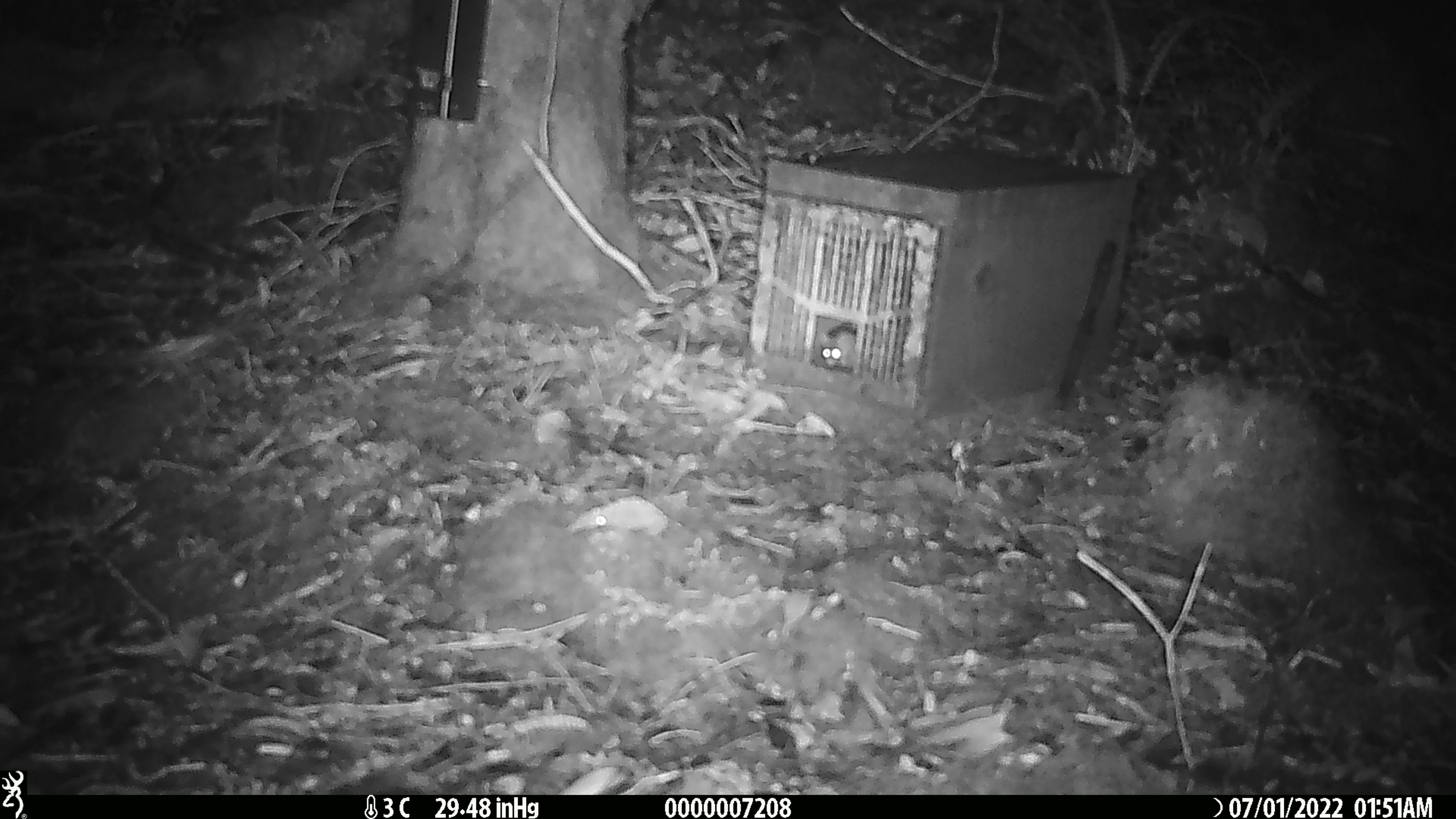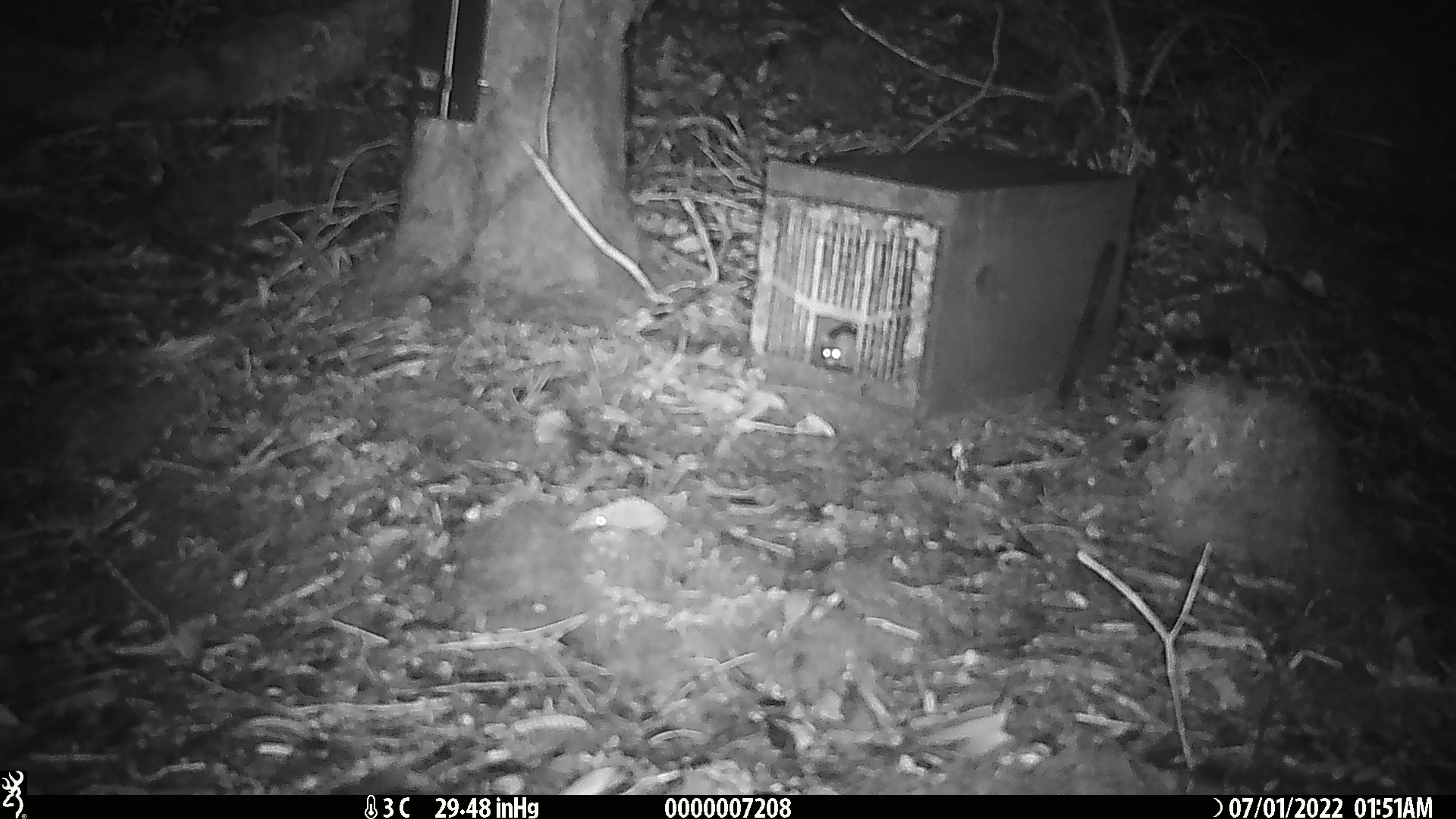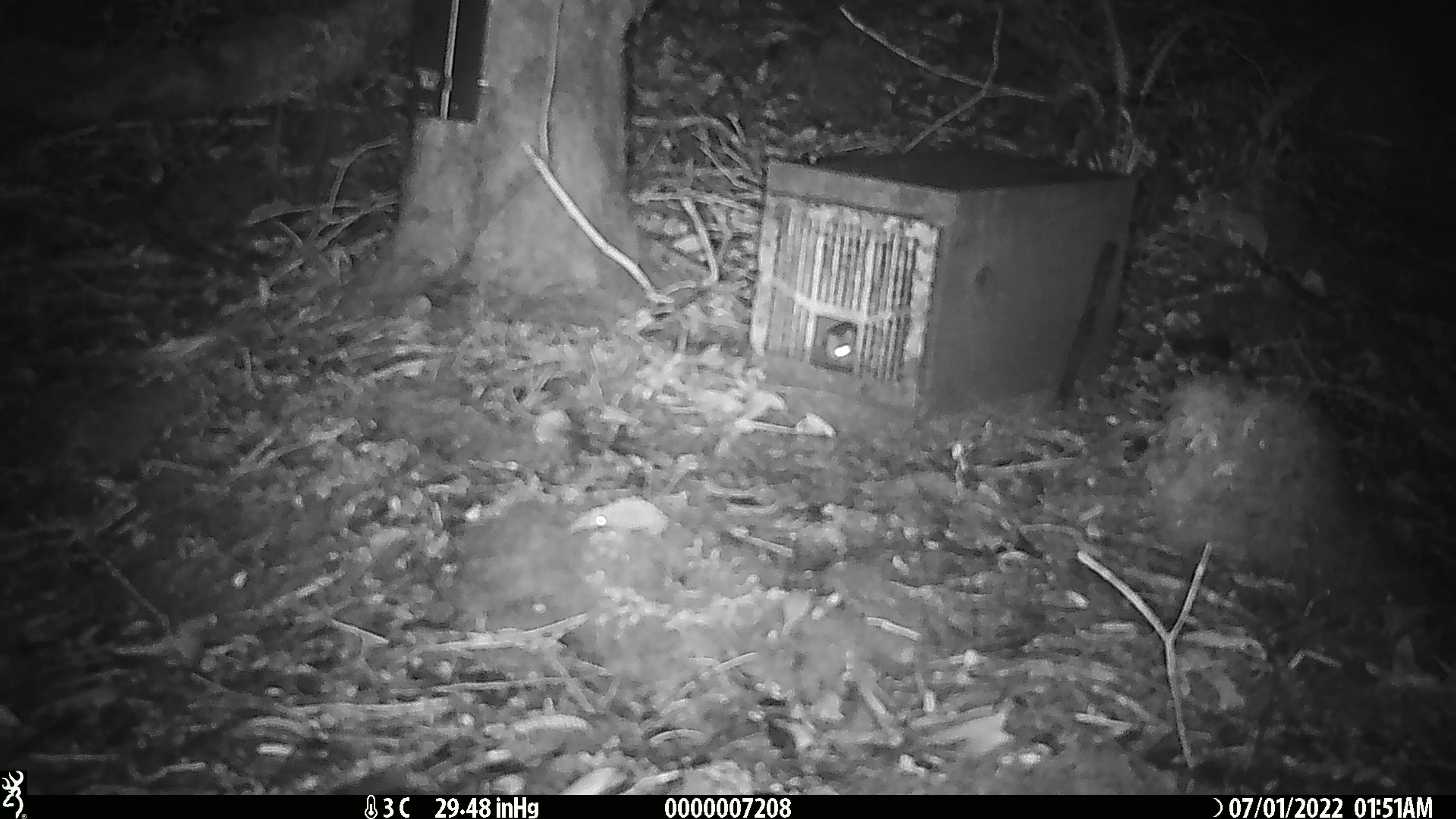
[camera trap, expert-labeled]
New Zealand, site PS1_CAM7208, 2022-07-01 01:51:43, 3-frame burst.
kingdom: Animalia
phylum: Chordata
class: Mammalia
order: Rodentia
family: Muridae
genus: Mus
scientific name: Mus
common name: mouse